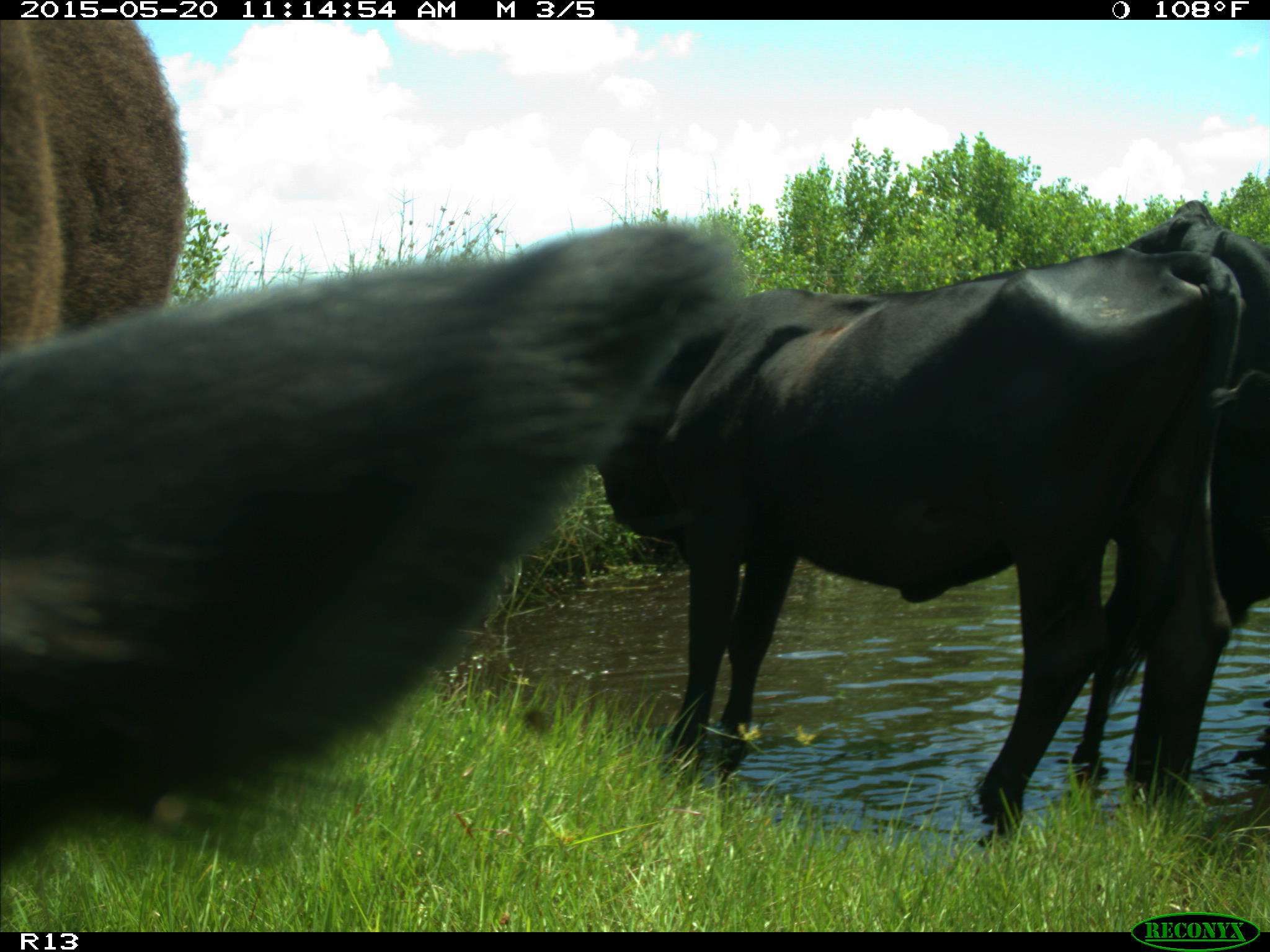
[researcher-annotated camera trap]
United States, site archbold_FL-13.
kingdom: Animalia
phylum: Chordata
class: Mammalia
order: Artiodactyla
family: Bovidae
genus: Bos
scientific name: Bos taurus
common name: domestic cow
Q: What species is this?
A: Bos taurus (domestic cow).